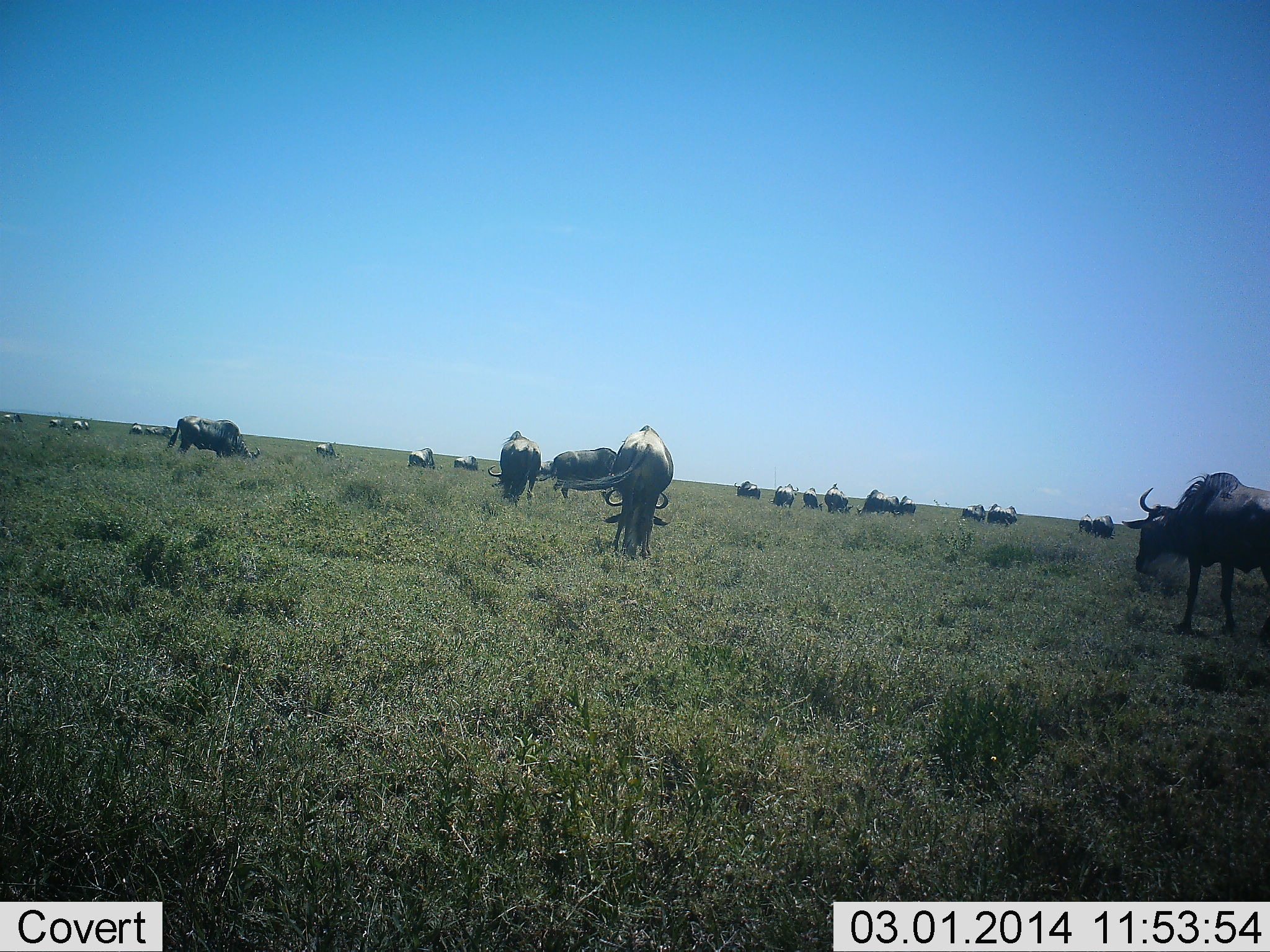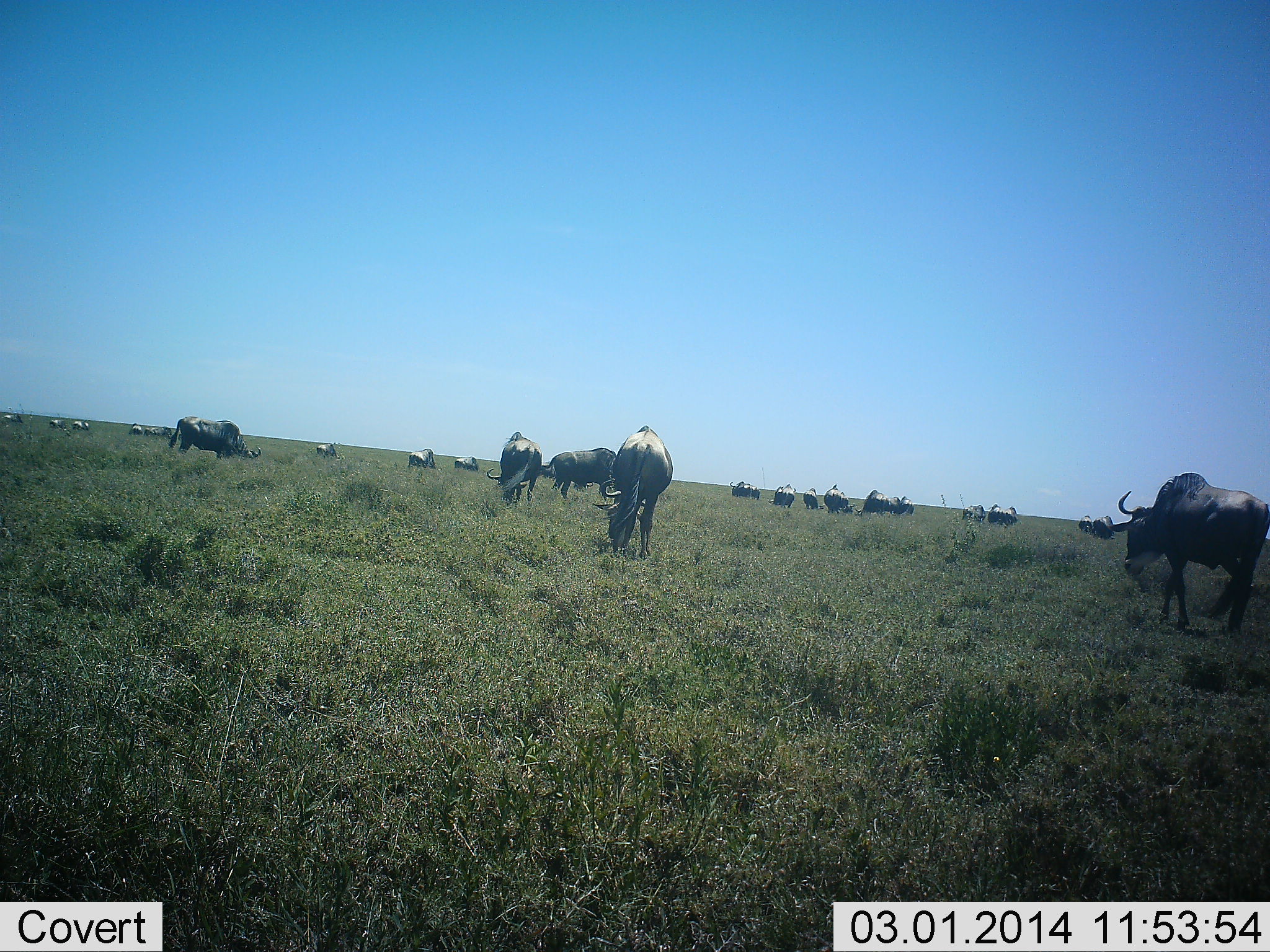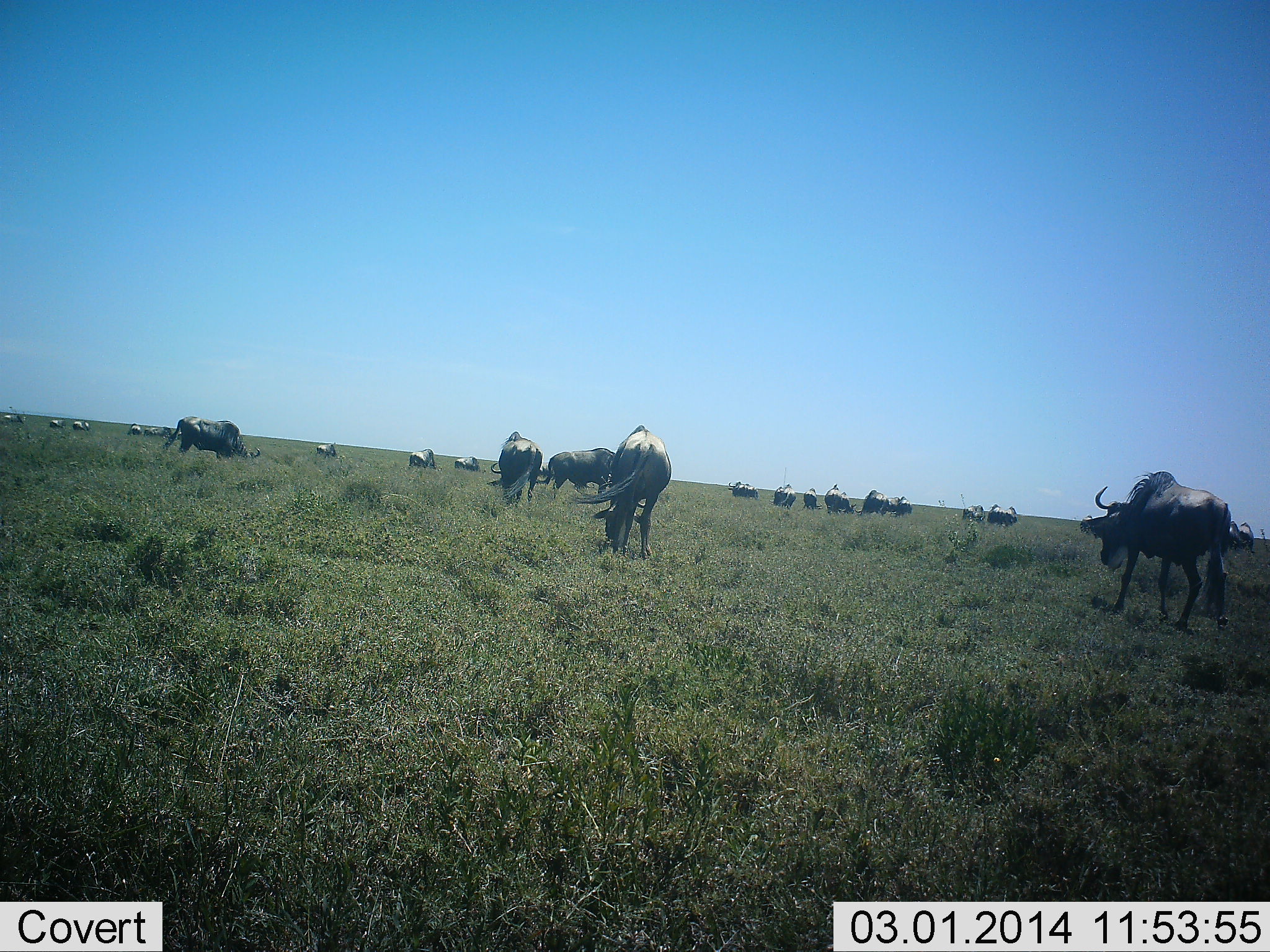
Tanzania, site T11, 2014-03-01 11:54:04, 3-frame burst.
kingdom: Animalia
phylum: Chordata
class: Mammalia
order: Artiodactyla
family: Bovidae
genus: Connochaetes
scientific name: Connochaetes taurinus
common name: blue wildebeest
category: wildebeest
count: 11-50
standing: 64%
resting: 18%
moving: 64%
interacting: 9%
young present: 0%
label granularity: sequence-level